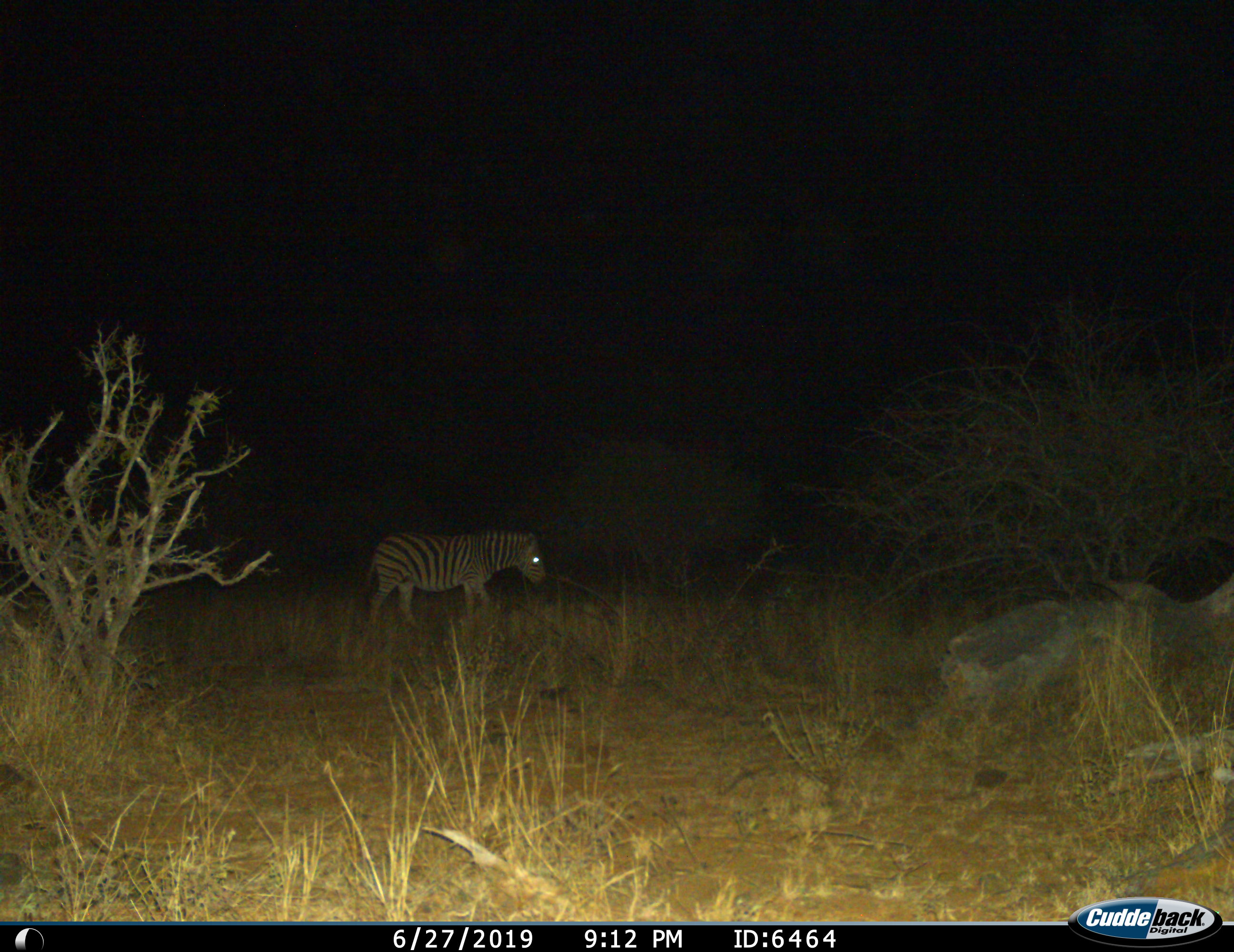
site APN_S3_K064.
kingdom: Animalia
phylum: Chordata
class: Mammalia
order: Perissodactyla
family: Equidae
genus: Equus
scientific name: Equus quagga burchellii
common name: burchell's zebra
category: zebraburchells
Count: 1.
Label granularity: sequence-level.